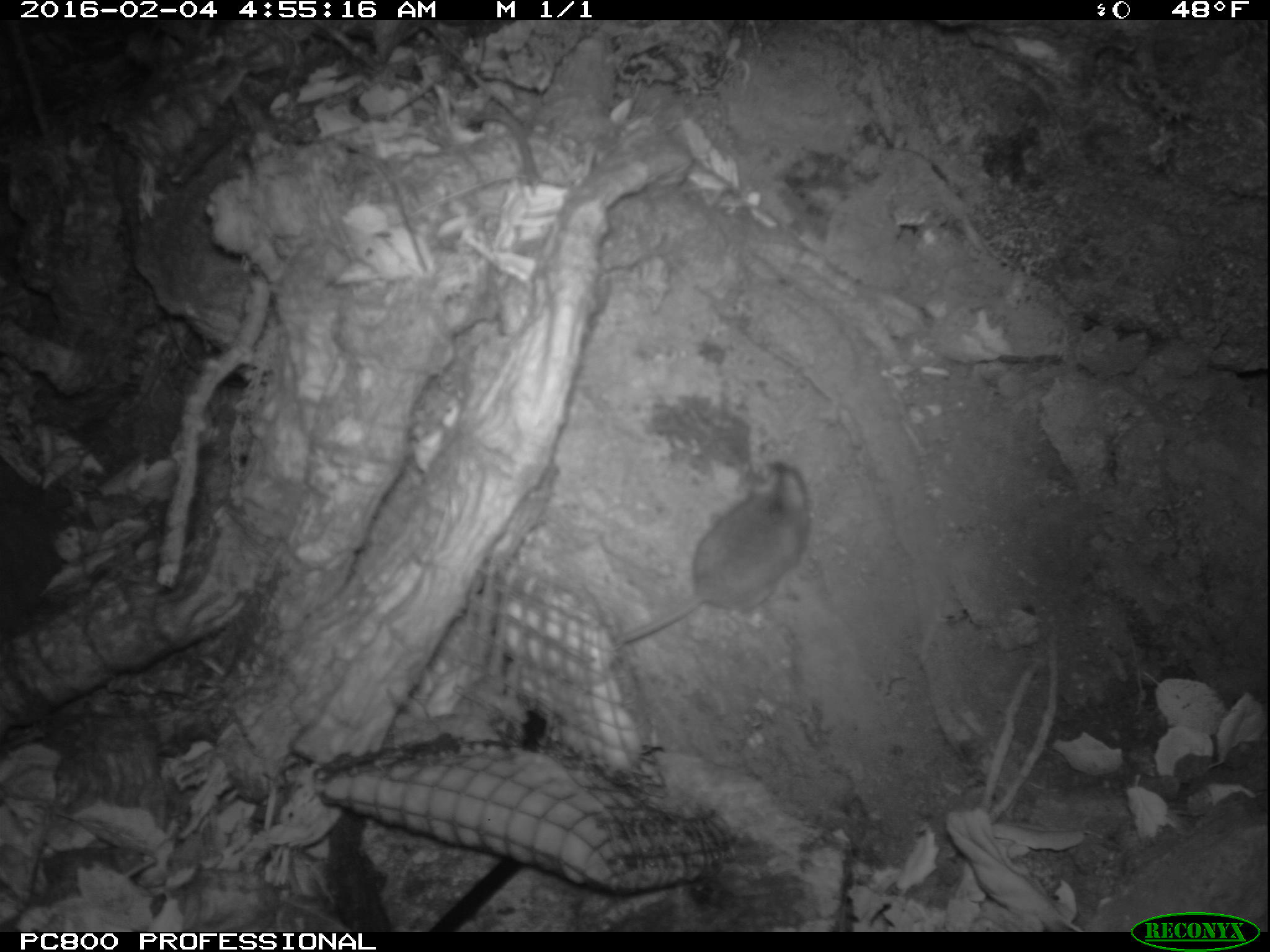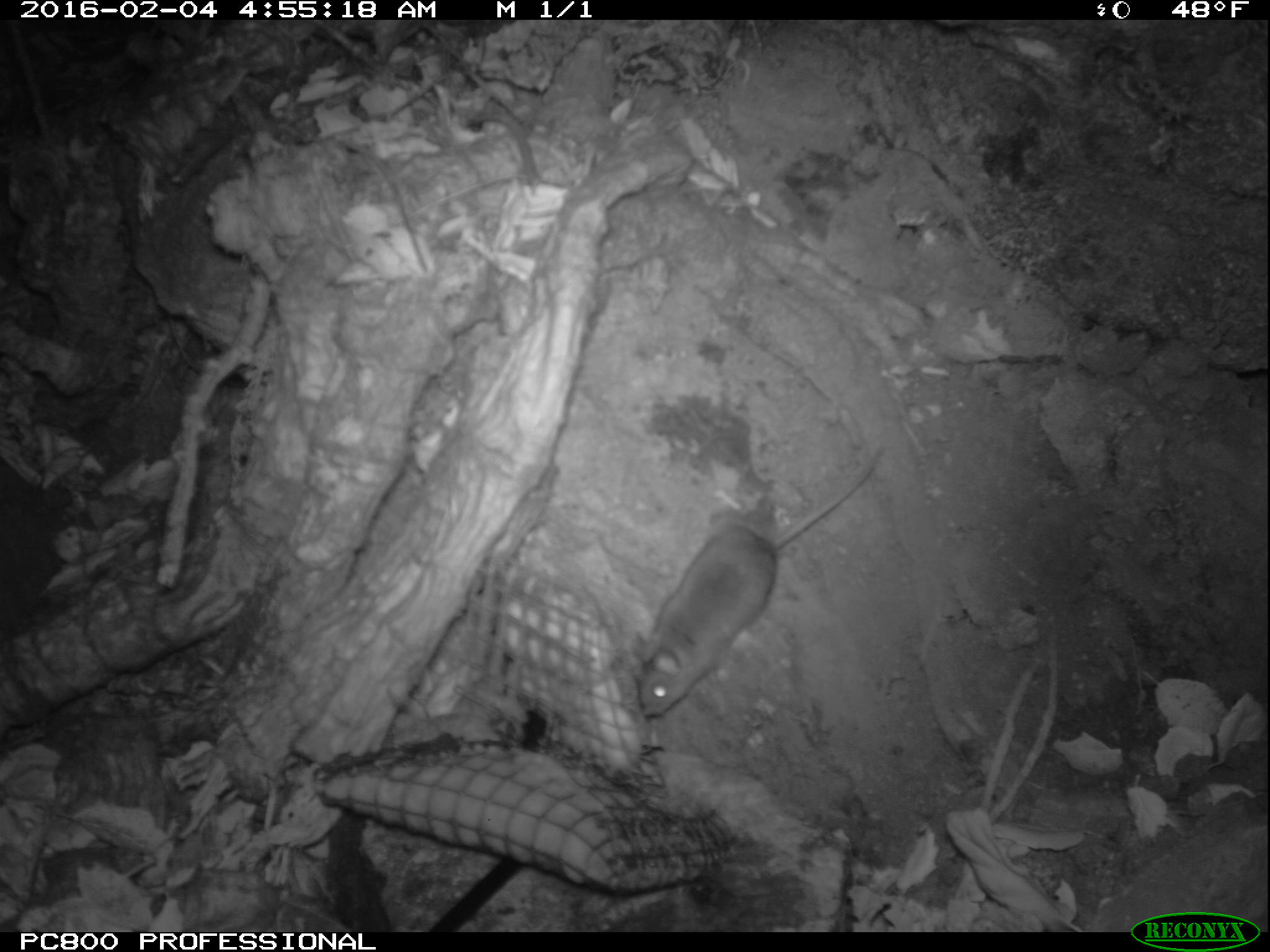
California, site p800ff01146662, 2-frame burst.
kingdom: Animalia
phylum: Chordata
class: Mammalia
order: Rodentia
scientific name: Rodentia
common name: rodent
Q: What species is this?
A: Rodent (Rodentia).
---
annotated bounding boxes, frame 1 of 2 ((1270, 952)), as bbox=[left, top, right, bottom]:
rodent: bbox=[621, 461, 809, 643]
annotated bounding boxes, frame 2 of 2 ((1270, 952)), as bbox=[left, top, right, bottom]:
rodent: bbox=[626, 446, 881, 719]